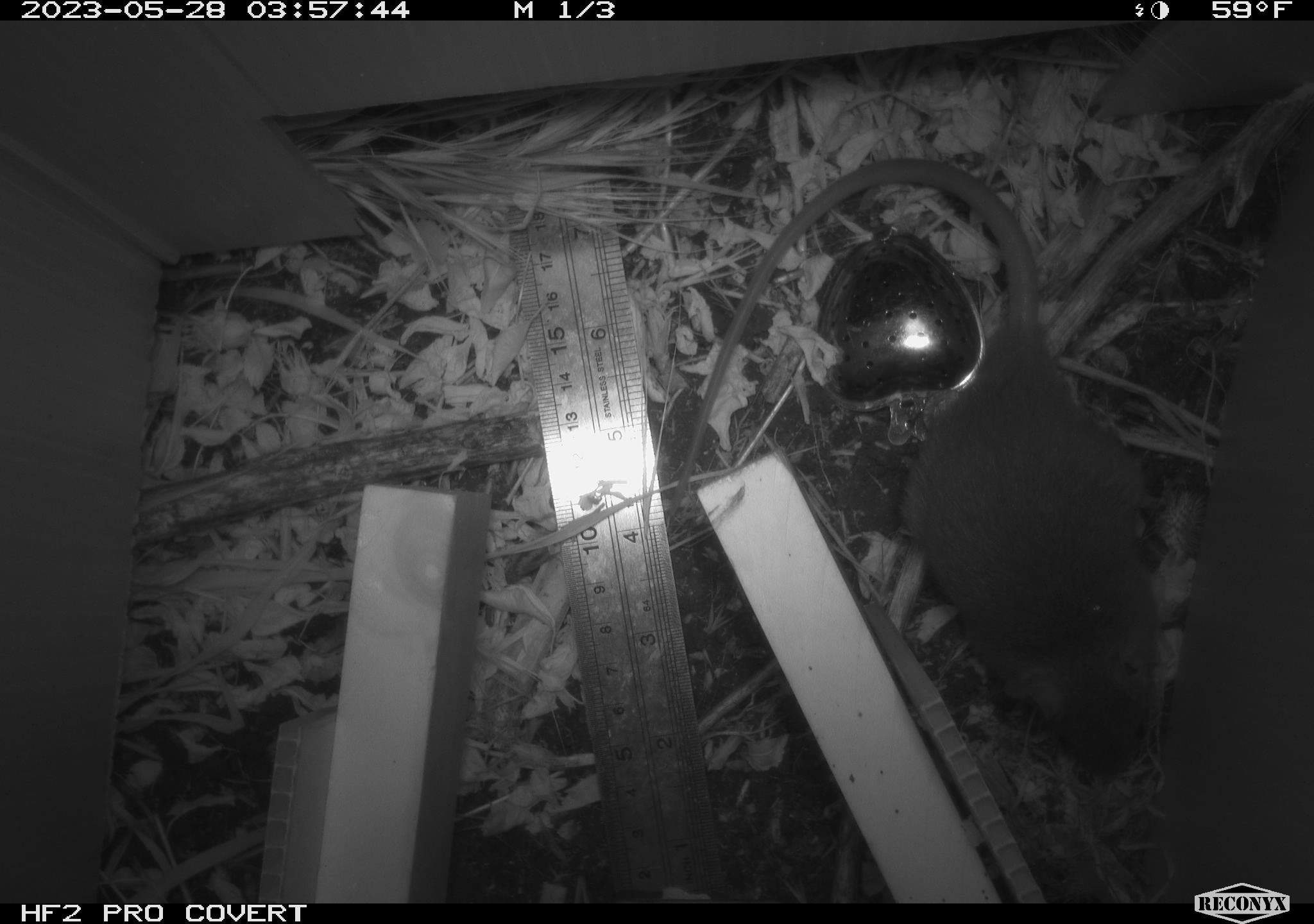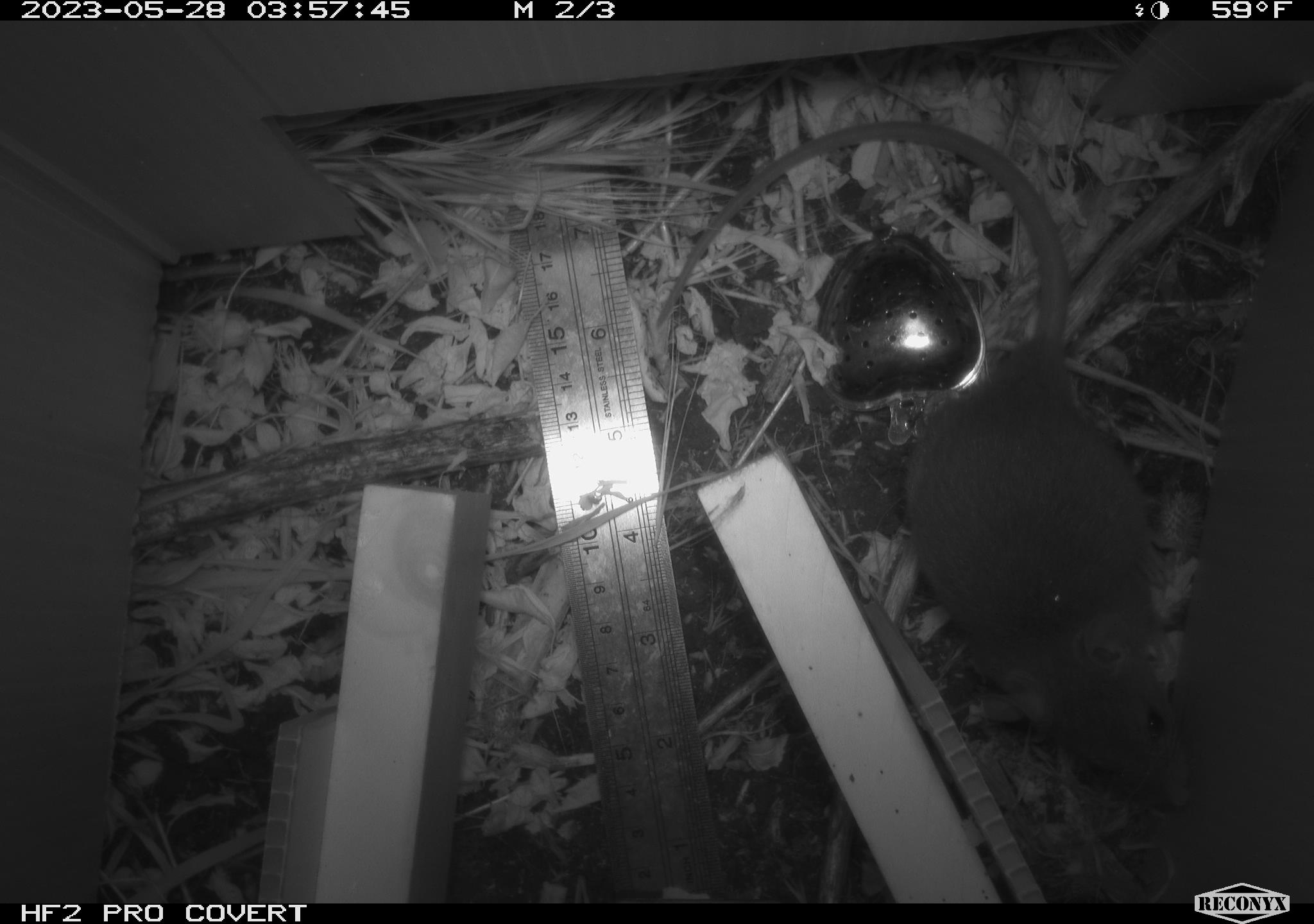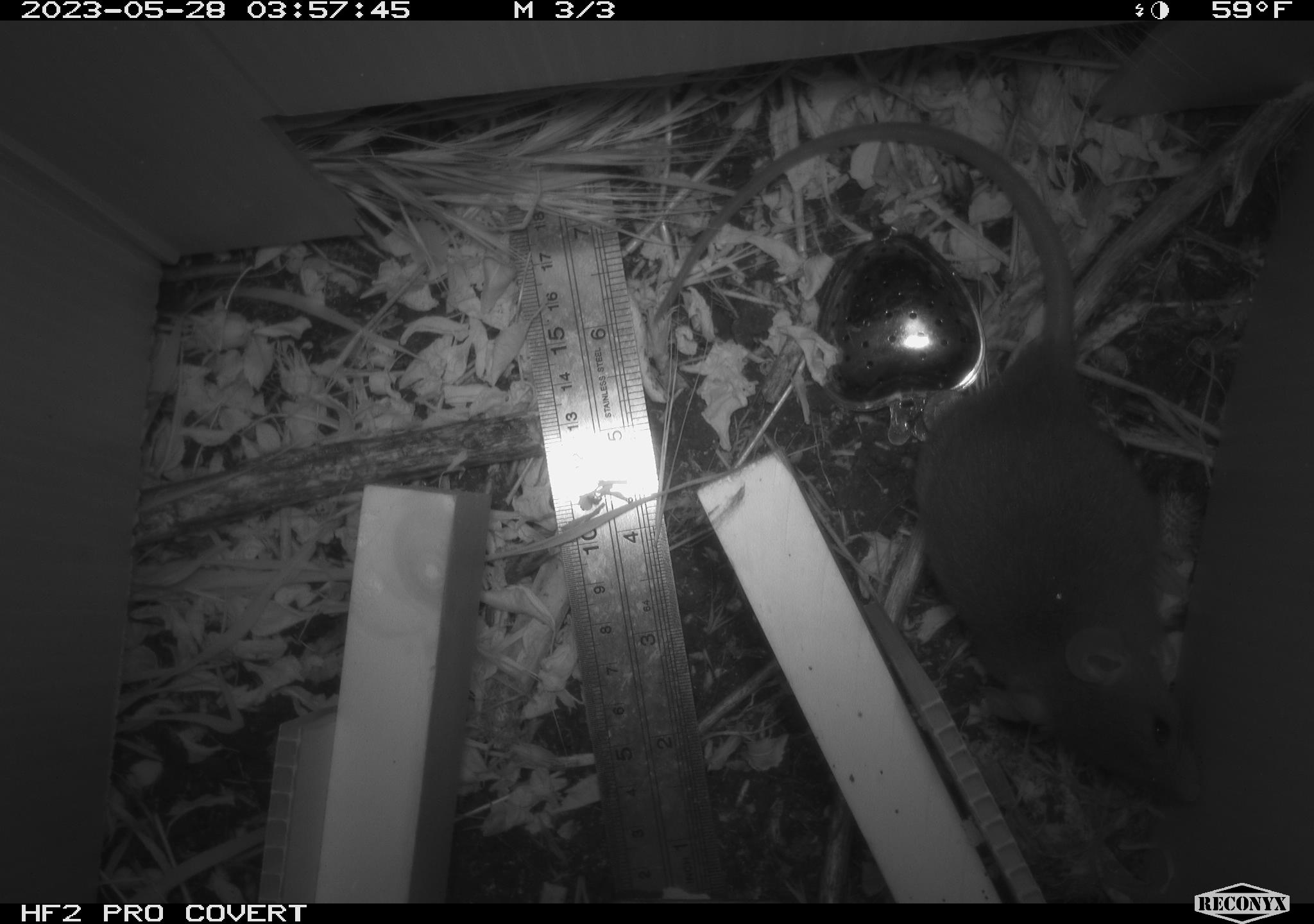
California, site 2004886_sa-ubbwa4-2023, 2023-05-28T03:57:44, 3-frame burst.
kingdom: Animalia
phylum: Chordata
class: Mammalia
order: Rodentia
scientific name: Rodentia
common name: mouse species